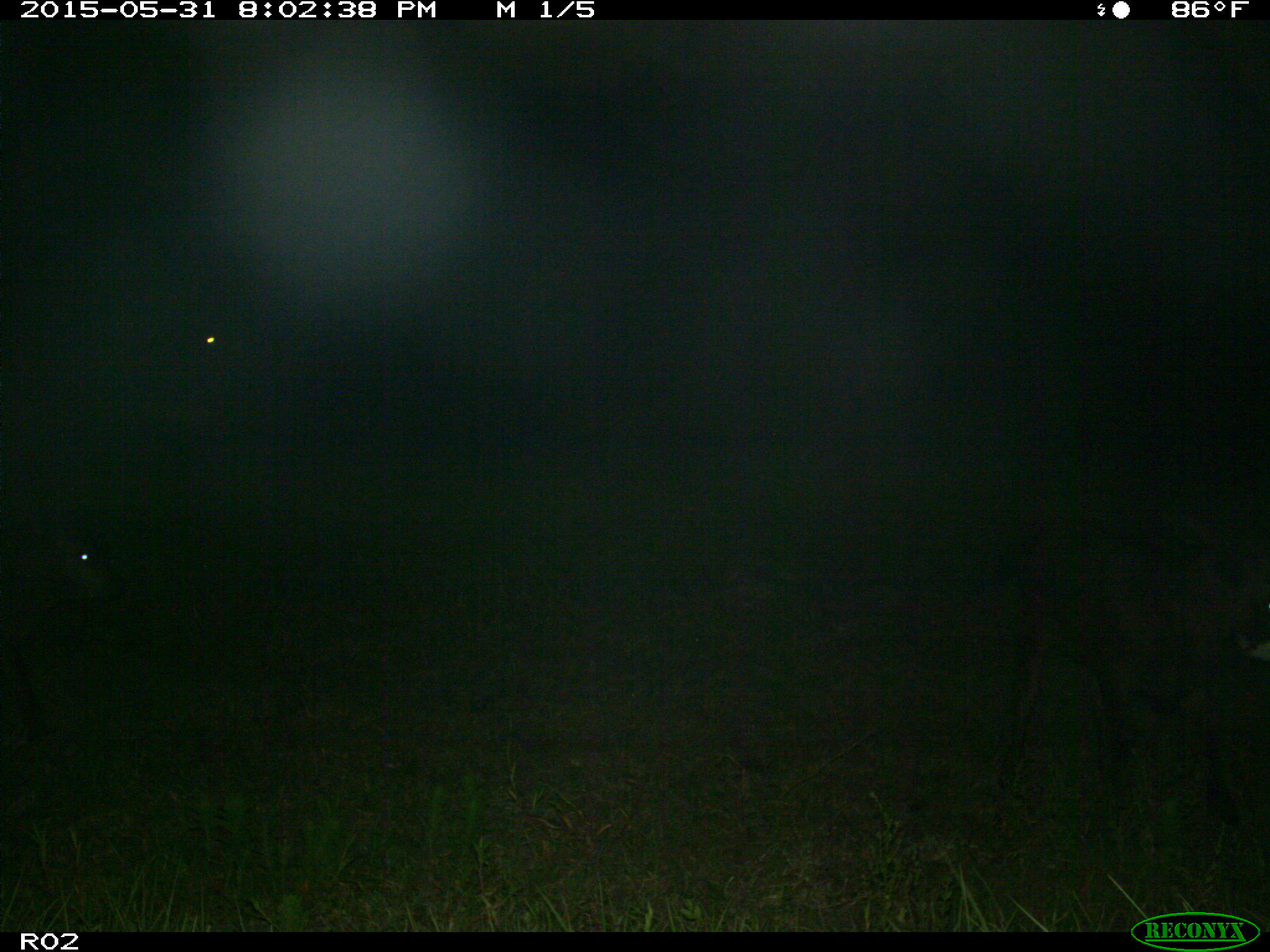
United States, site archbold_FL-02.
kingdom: Animalia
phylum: Chordata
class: Mammalia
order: Artiodactyla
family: Bovidae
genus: Bos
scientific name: Bos taurus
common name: domestic cow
Bos taurus (domestic cow).